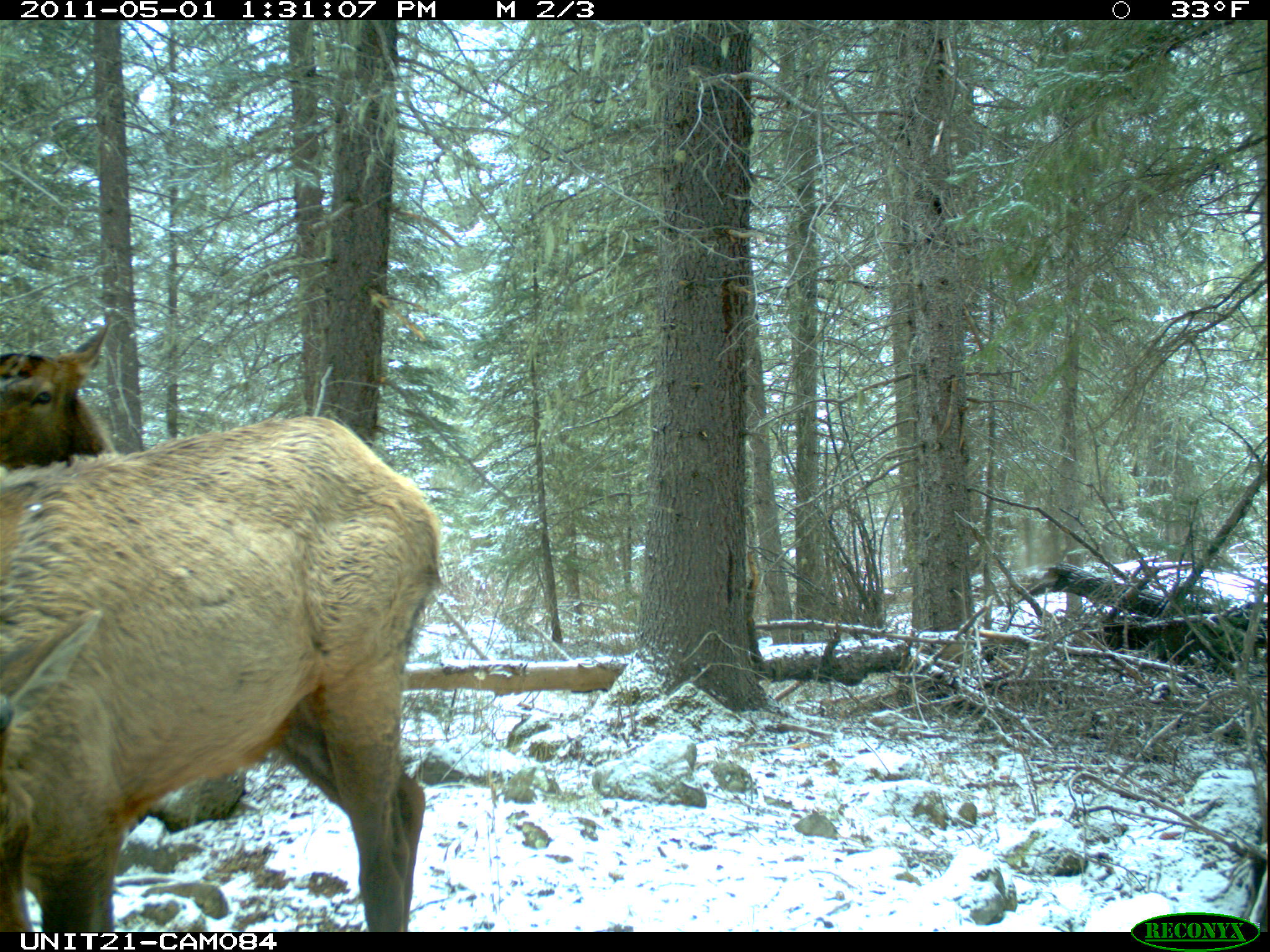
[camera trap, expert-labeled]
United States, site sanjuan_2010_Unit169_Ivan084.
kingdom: Animalia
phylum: Chordata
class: Mammalia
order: Artiodactyla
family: Cervidae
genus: Cervus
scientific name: Cervus elaphus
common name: red deer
Cervus elaphus (red deer).